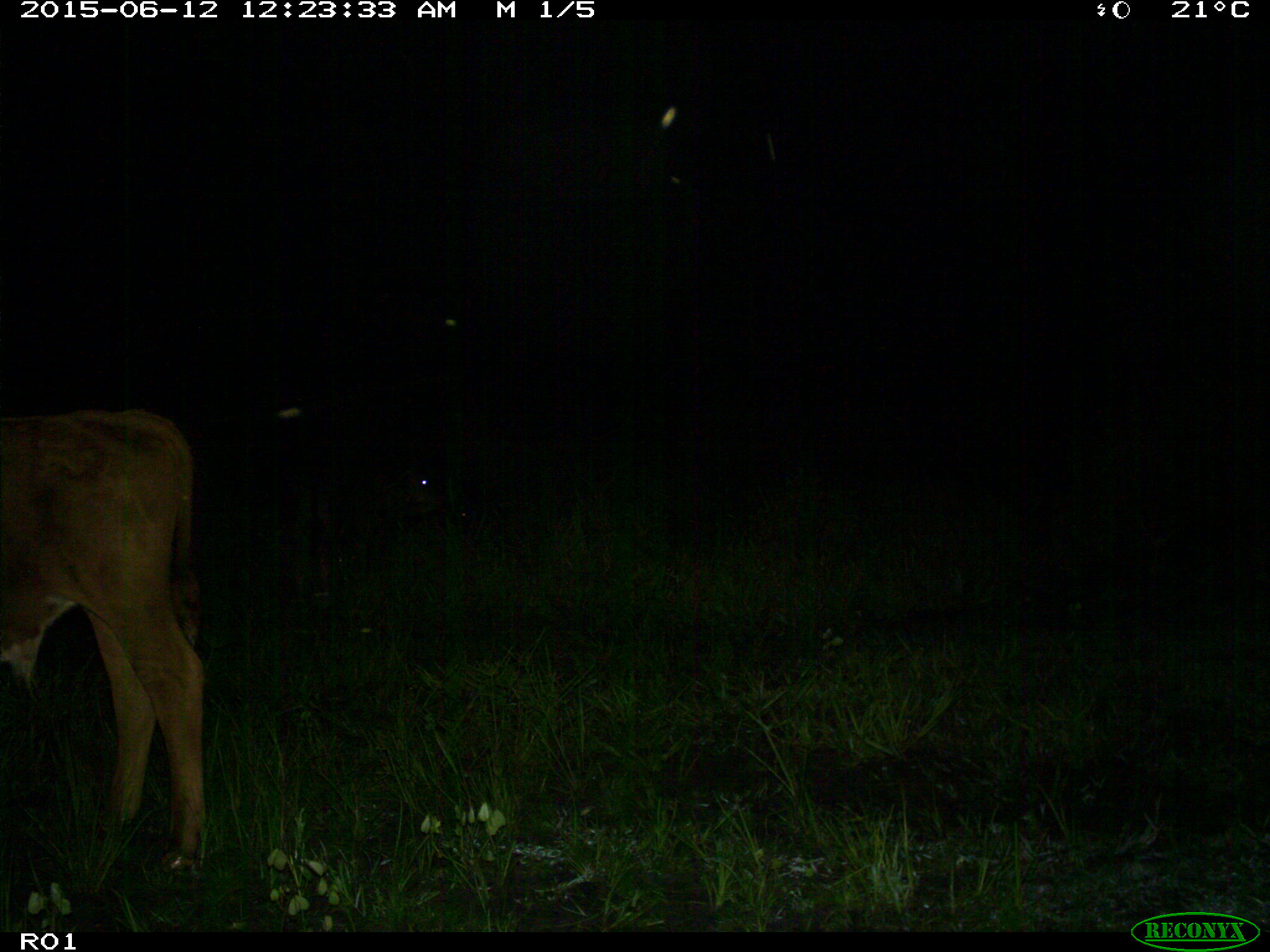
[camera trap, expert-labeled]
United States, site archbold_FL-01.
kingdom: Animalia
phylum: Chordata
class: Mammalia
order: Artiodactyla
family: Bovidae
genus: Bos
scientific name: Bos taurus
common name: domestic cow